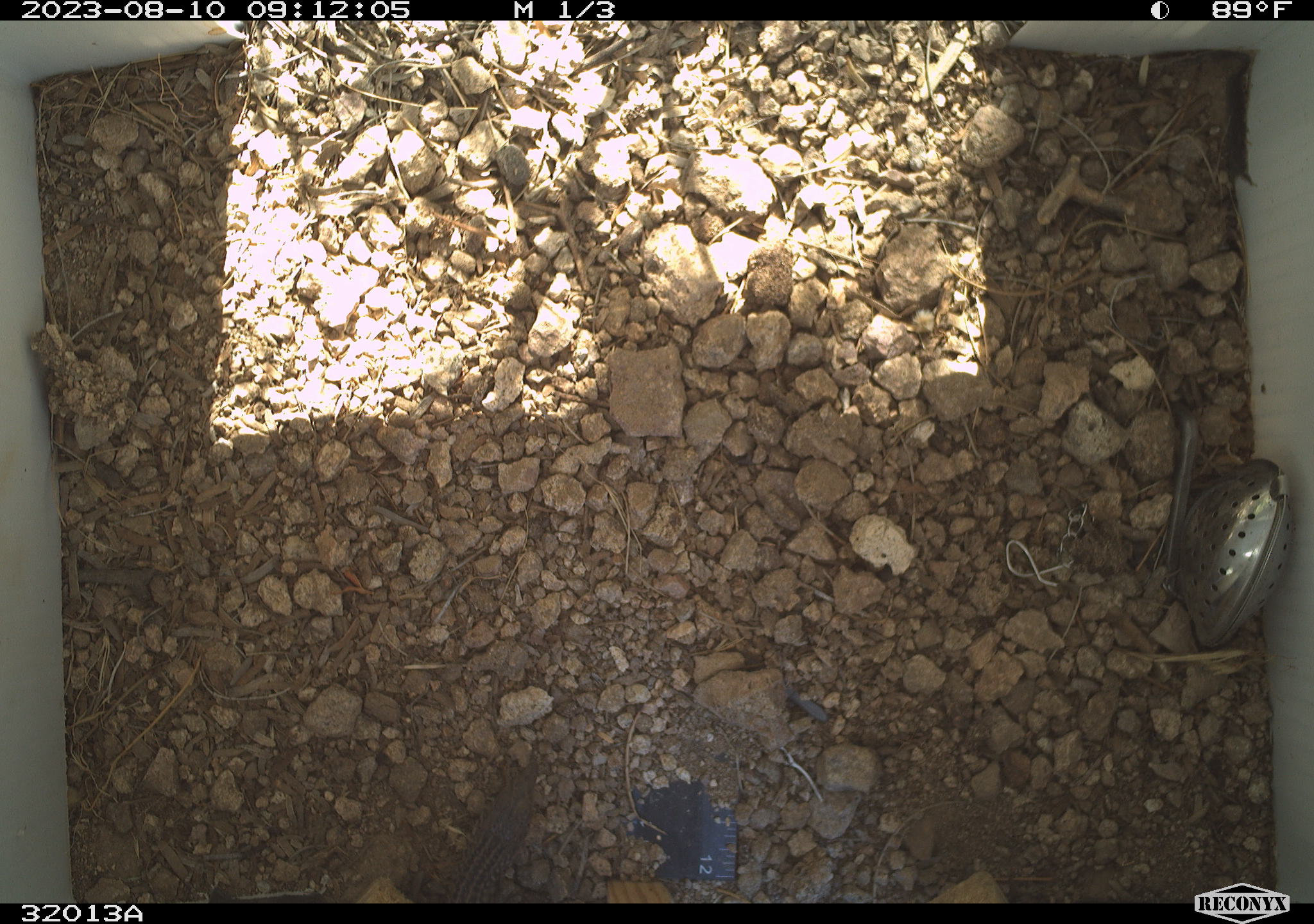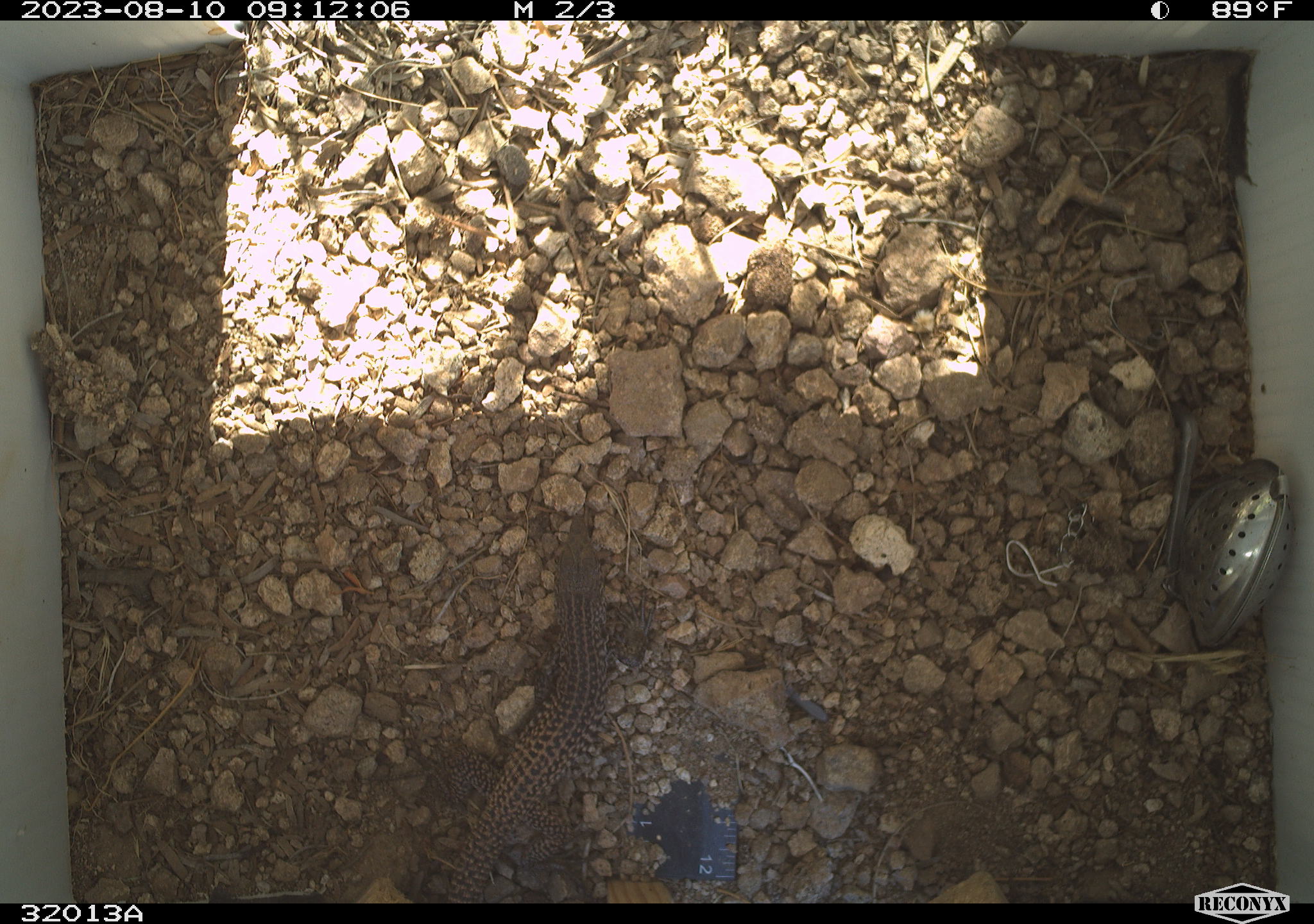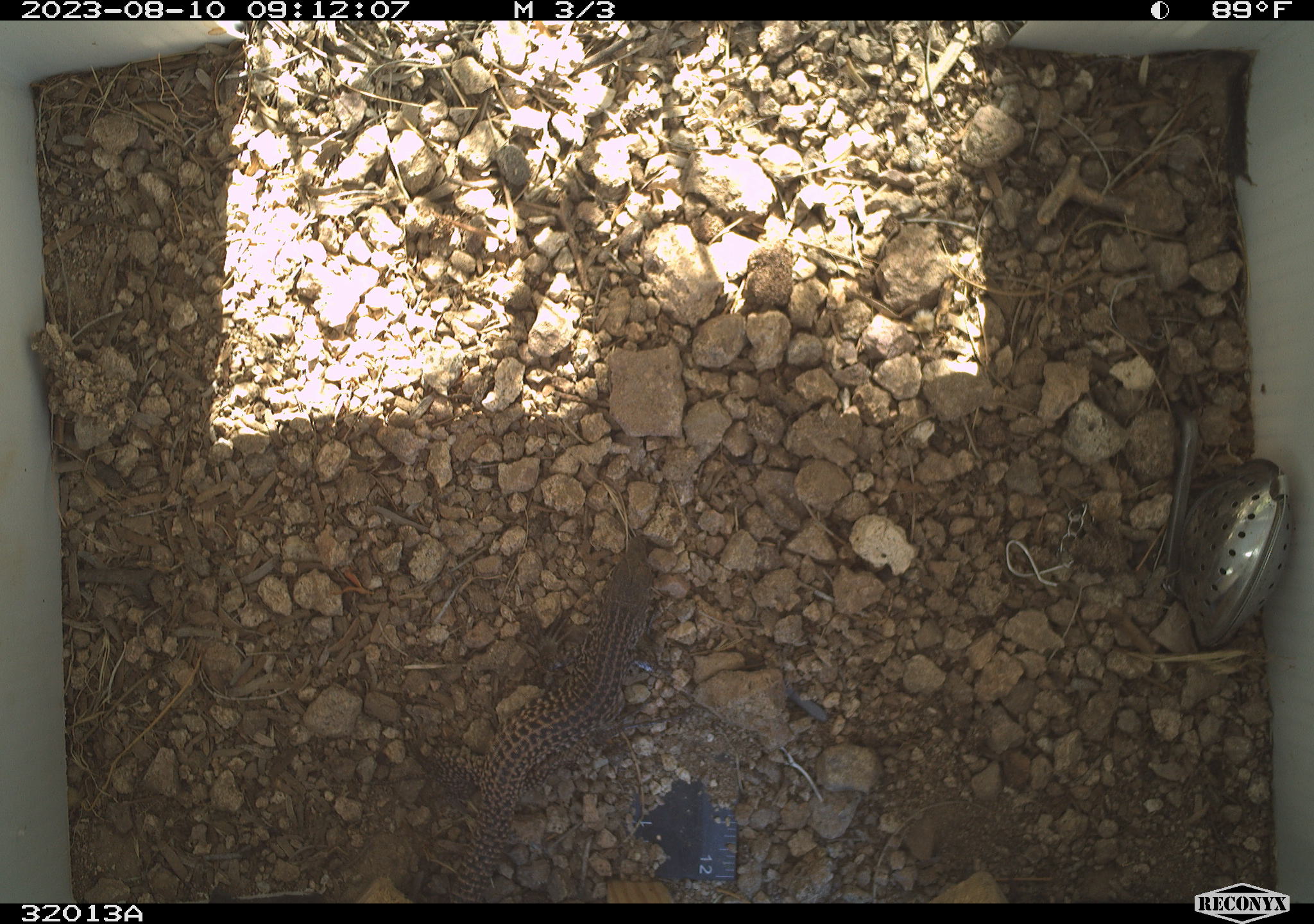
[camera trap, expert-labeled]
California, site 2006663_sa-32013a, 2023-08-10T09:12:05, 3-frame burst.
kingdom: Animalia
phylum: Chordata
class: Reptilia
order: Squamata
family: Teiidae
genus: Aspidoscelis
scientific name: Aspidoscelis tigris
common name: western whiptail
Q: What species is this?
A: Western whiptail (Aspidoscelis tigris).